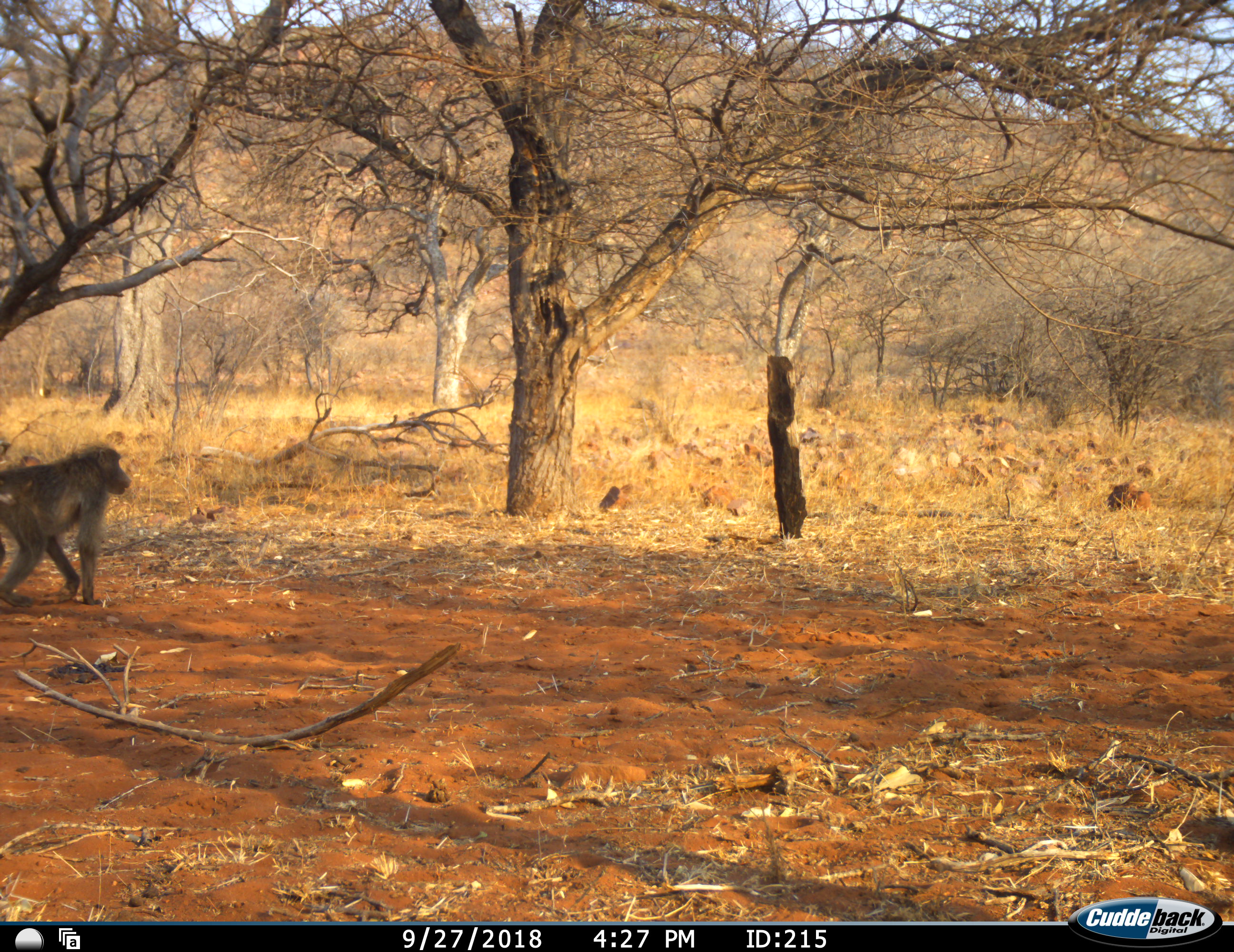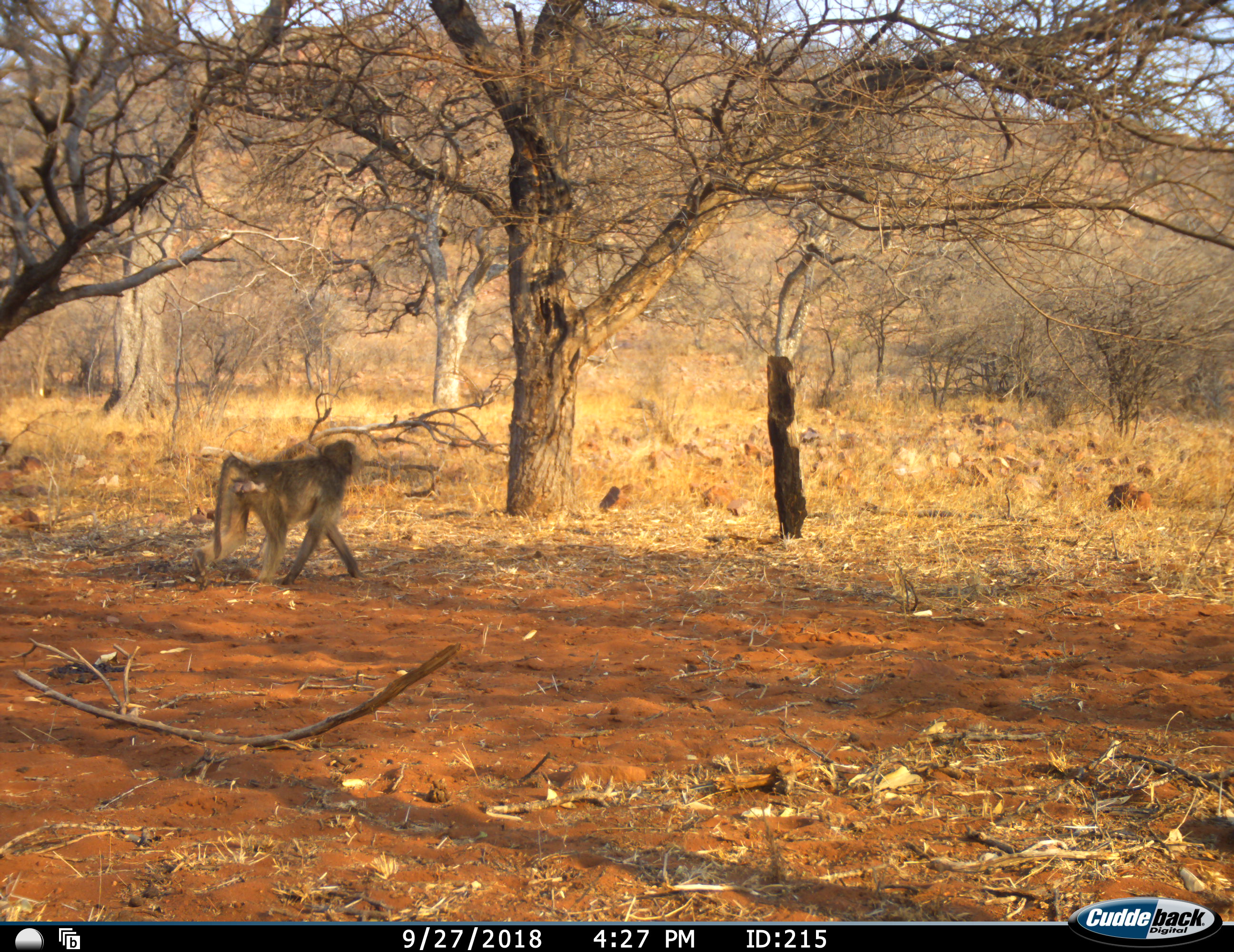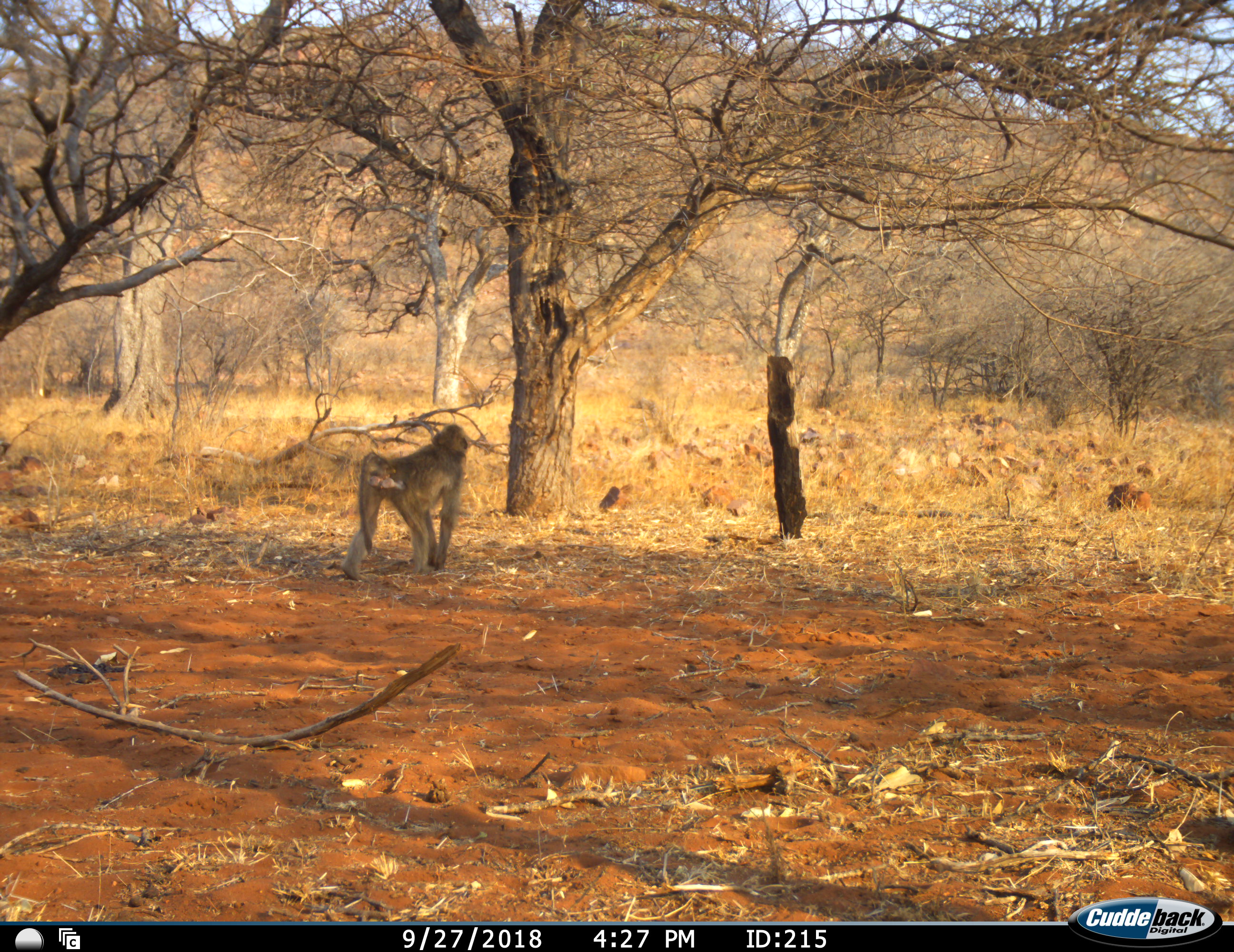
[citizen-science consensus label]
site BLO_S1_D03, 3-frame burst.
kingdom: Animalia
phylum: Chordata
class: Mammalia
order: Primates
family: Cercopithecidae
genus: Papio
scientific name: Papio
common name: baboon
Baboon (Papio), count 1. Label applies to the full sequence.